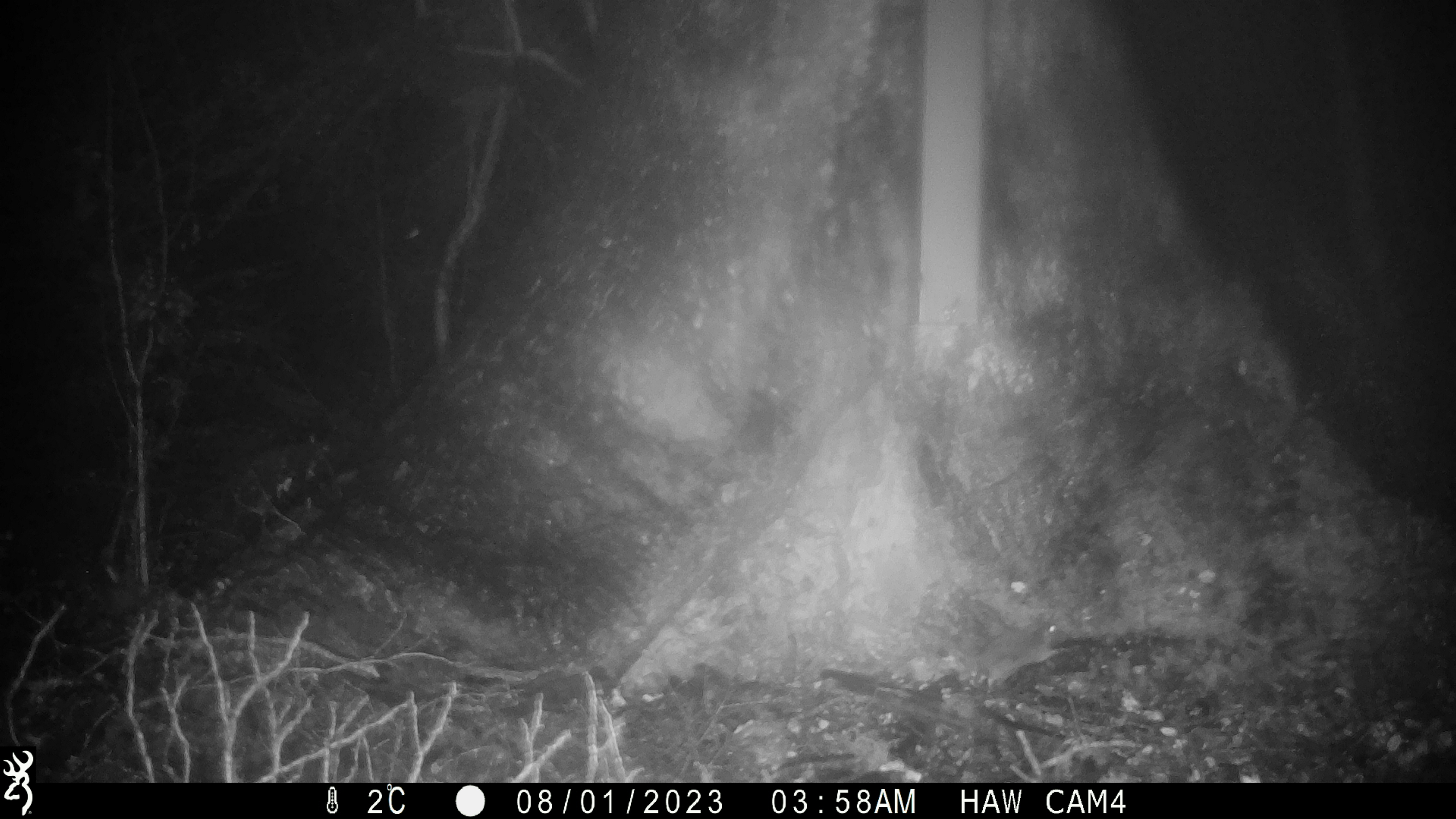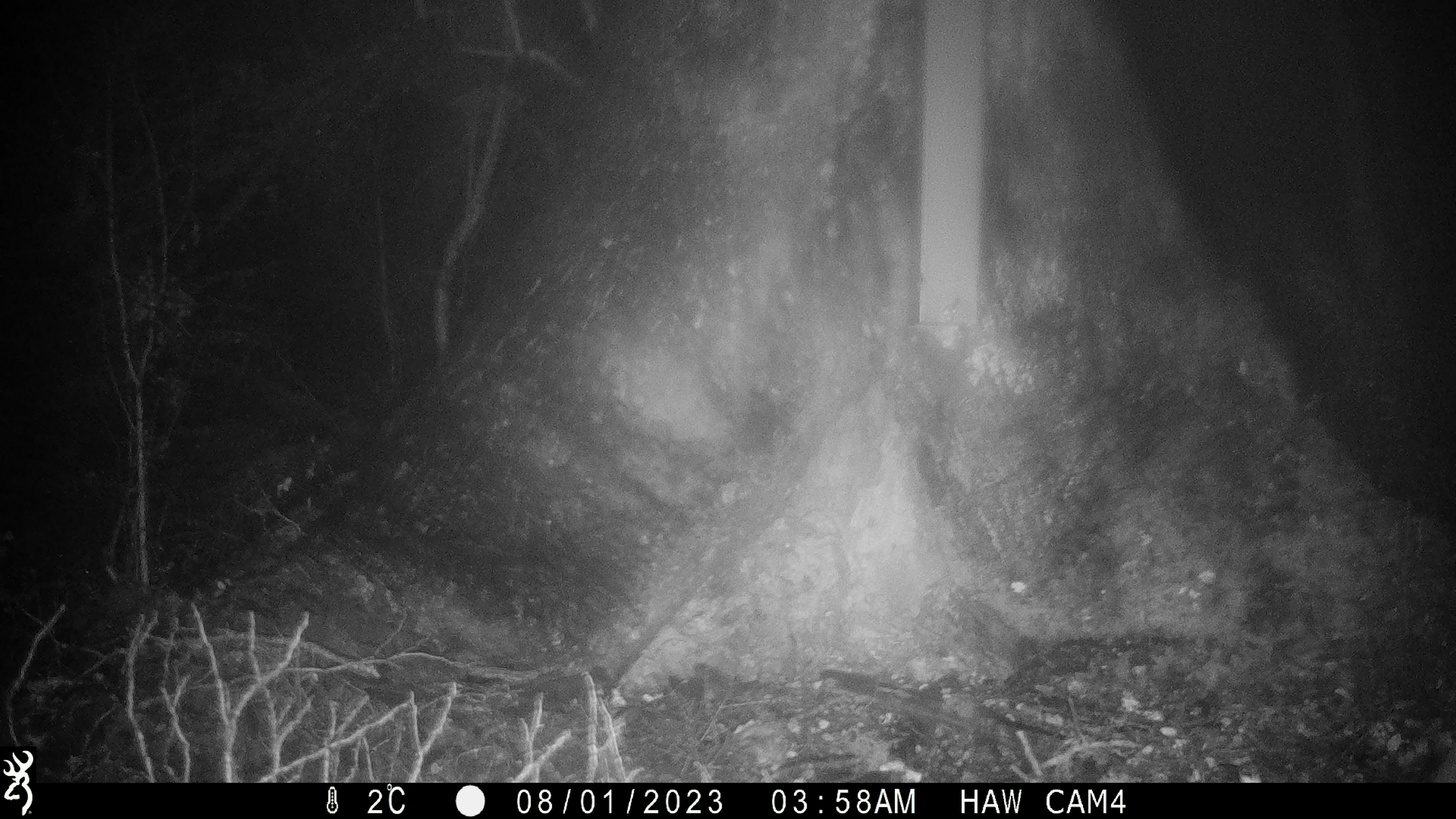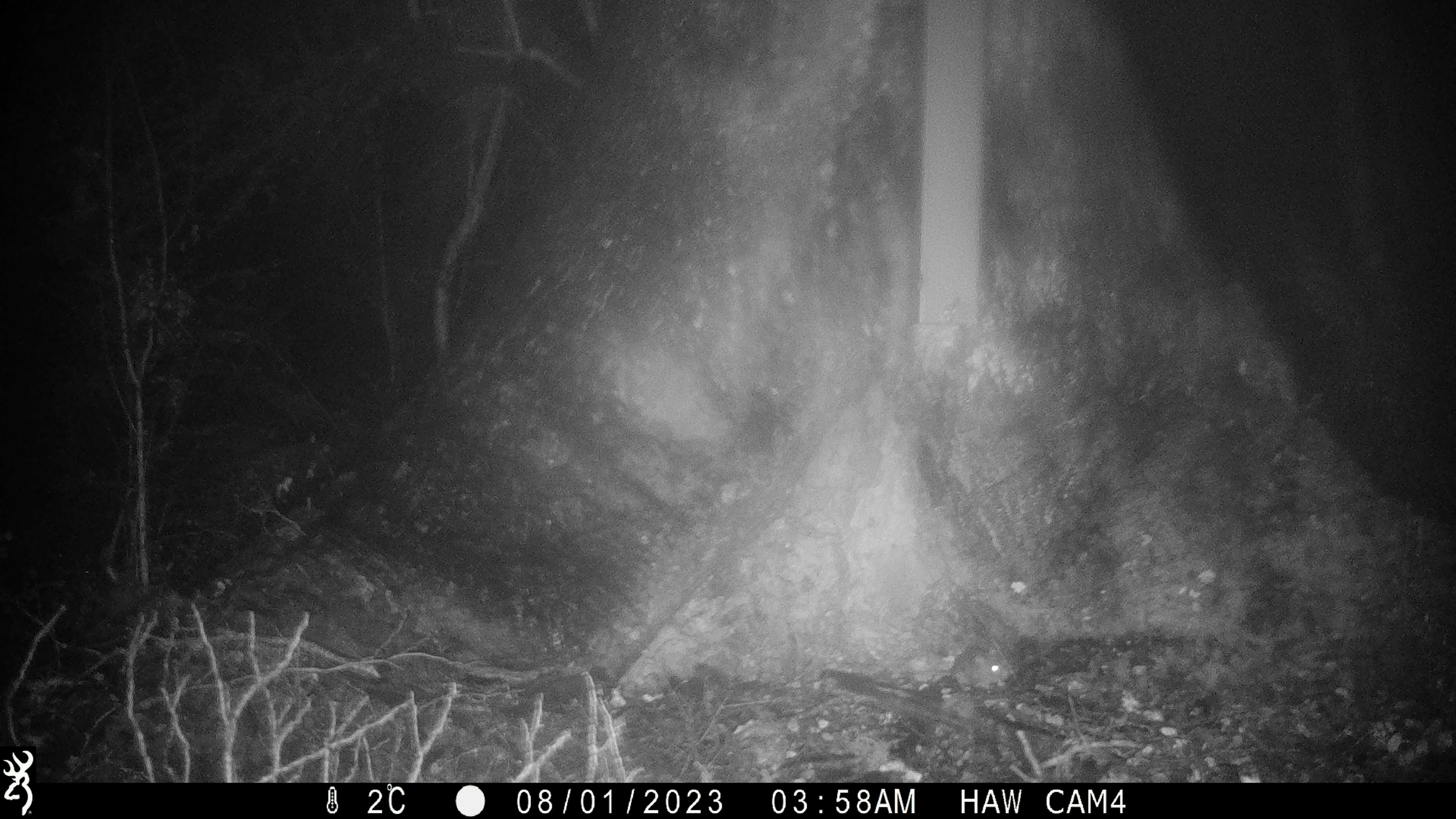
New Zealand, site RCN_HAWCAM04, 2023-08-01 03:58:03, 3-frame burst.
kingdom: Animalia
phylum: Chordata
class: Mammalia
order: Rodentia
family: Muridae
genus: Mus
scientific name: Mus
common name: mouse